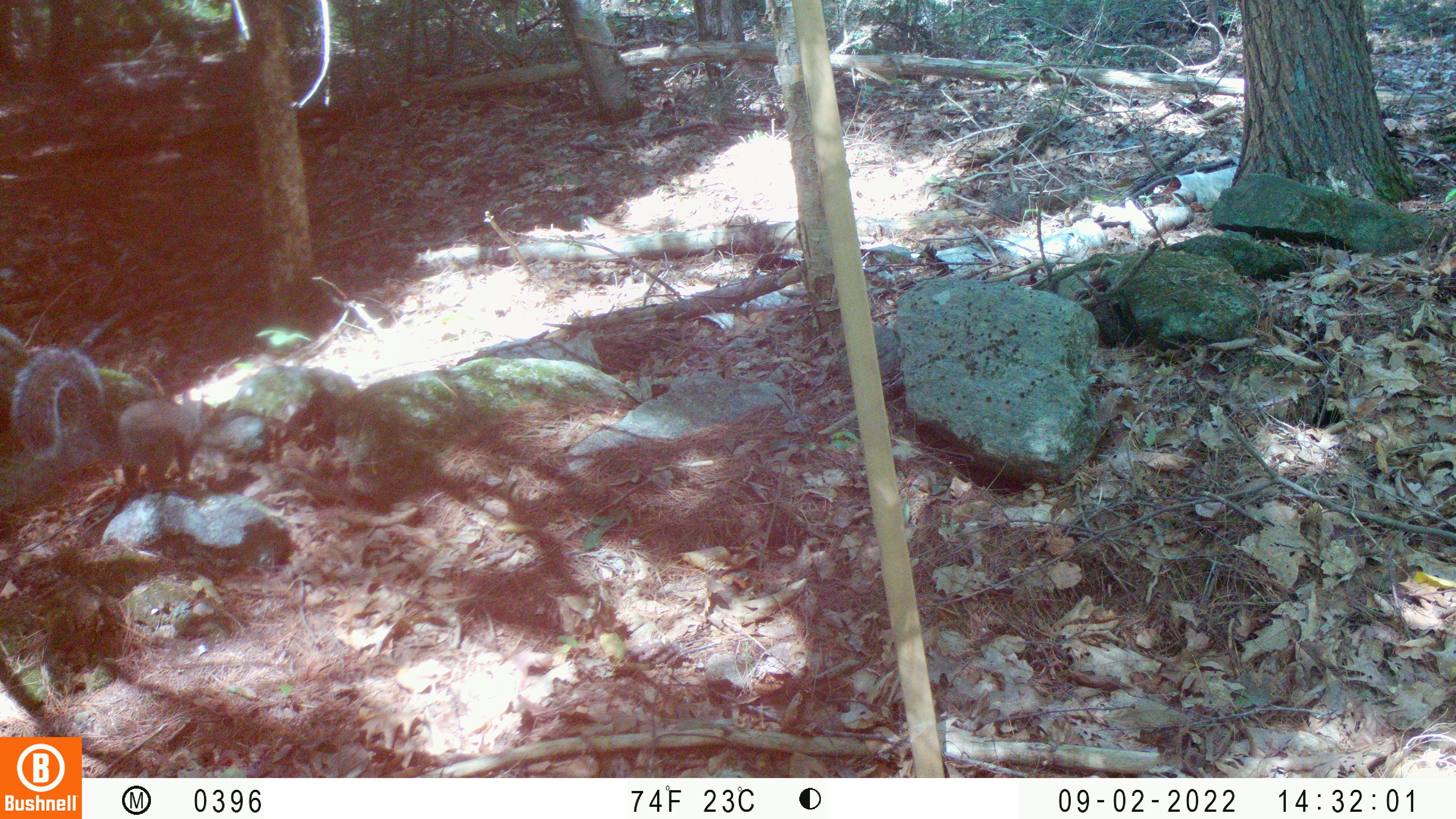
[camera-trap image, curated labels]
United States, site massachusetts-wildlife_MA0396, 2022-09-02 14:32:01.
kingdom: Animalia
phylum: Chordata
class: Mammalia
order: Rodentia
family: Sciuridae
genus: Sciurus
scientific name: Sciurus carolinensis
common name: gray squirrel